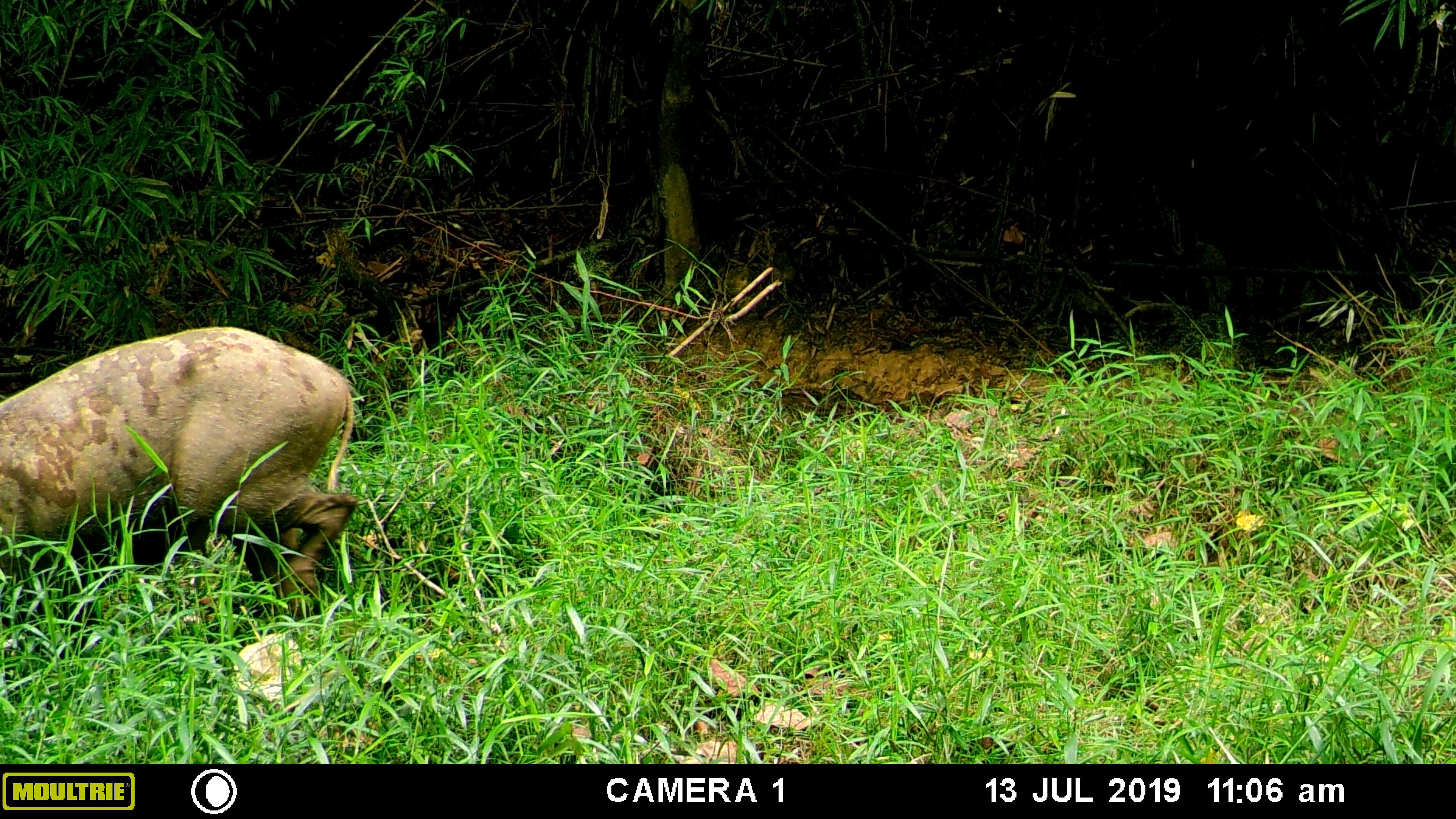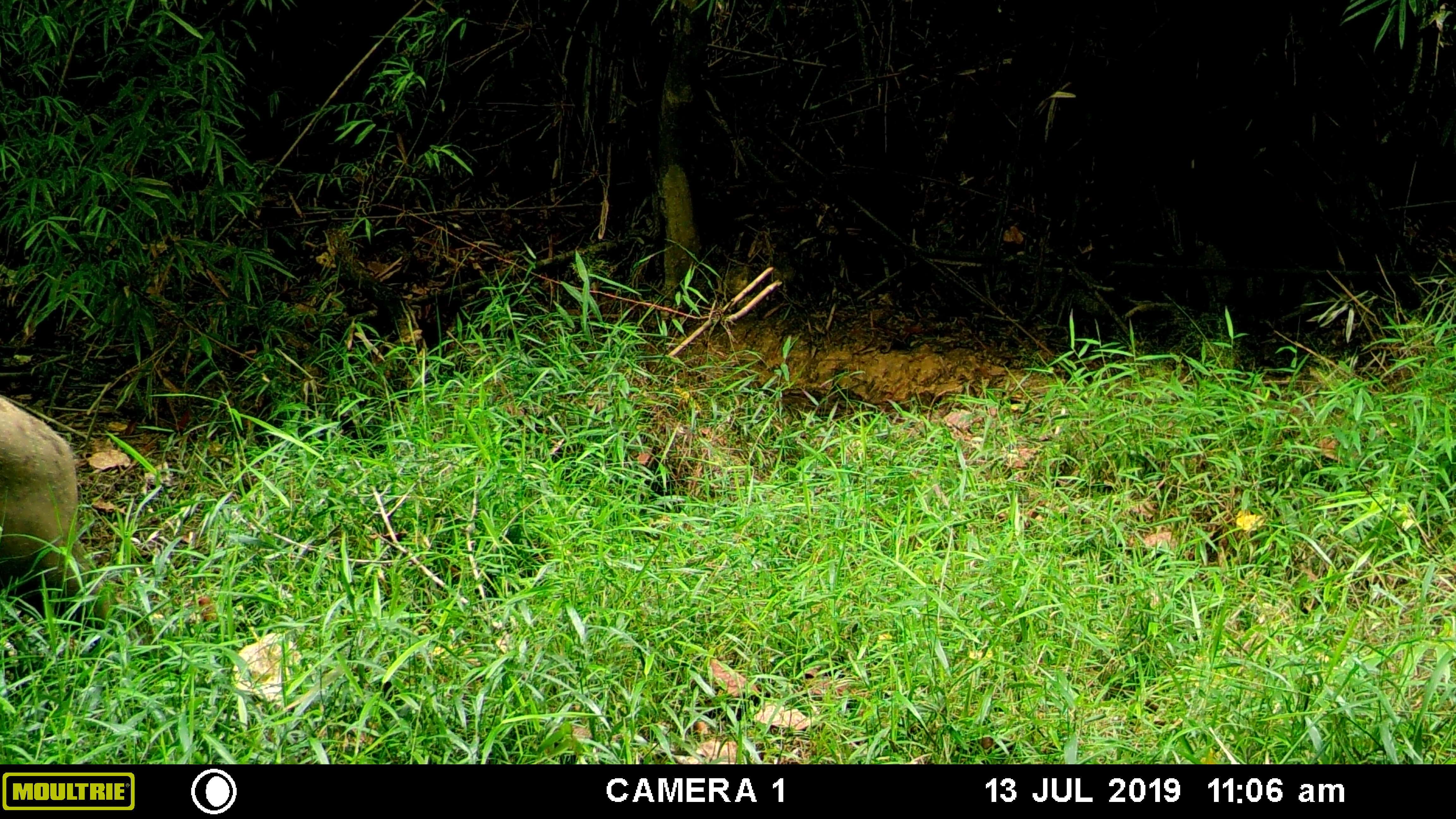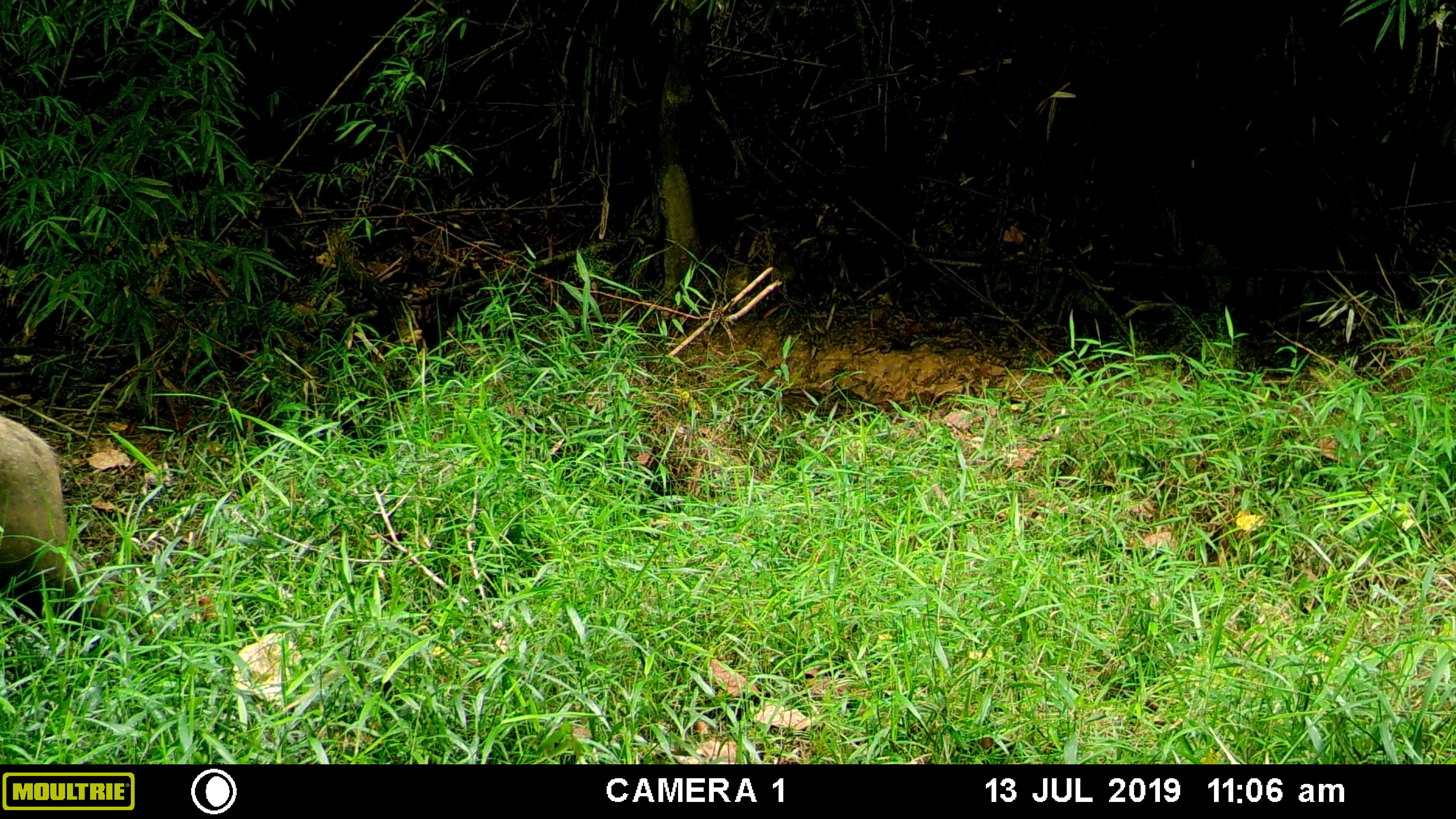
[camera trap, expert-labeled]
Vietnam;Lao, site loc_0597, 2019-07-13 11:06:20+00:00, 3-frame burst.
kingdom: Animalia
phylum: Chordata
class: Mammalia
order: Artiodactyla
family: Suidae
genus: Sus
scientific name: Sus scrofa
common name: eurasian wild pig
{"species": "eurasian wild pig (Sus scrofa)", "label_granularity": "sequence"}